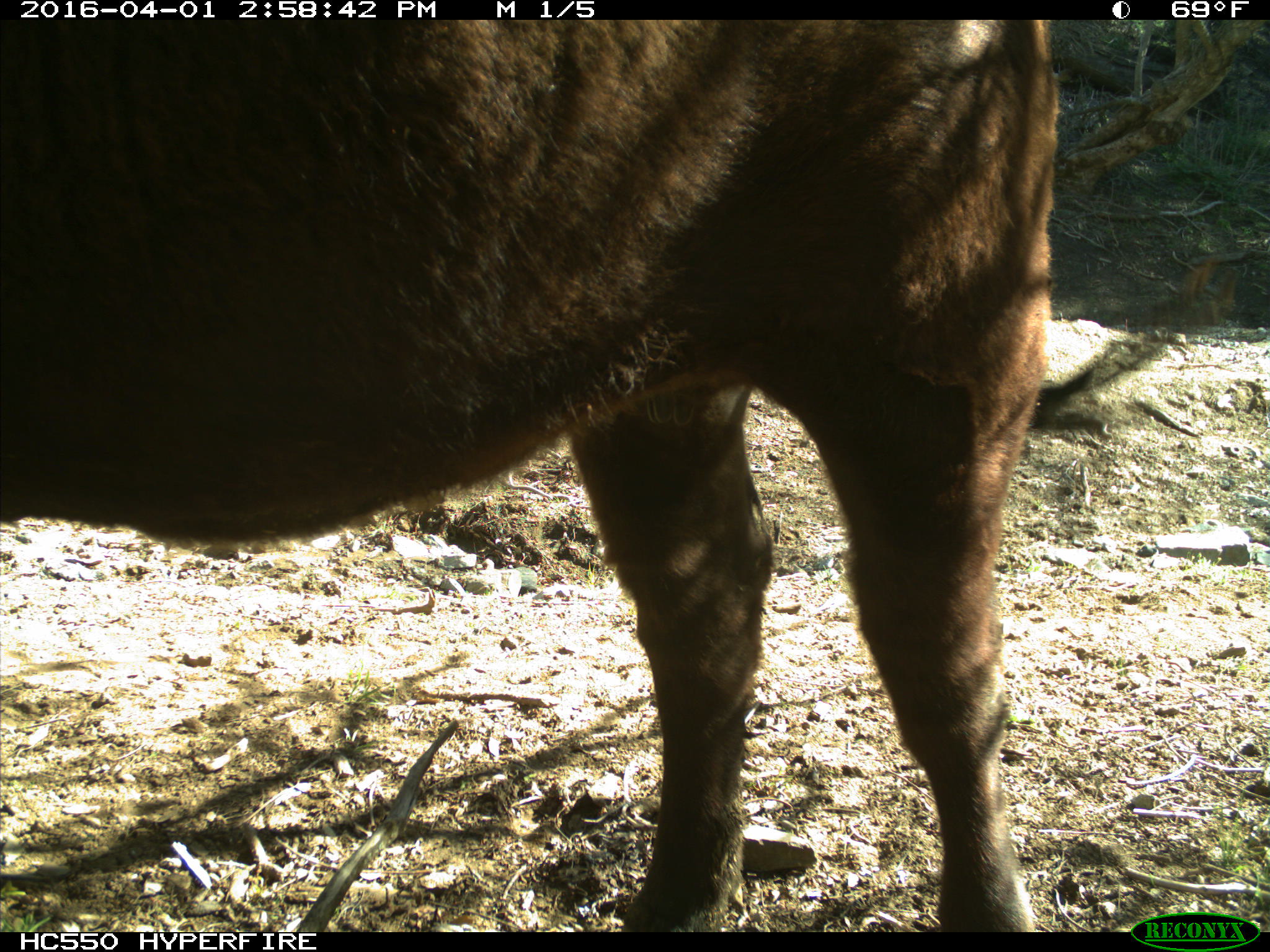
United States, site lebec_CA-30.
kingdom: Animalia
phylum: Chordata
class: Mammalia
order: Artiodactyla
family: Bovidae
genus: Bos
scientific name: Bos taurus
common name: domestic cow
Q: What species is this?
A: Bos taurus (domestic cow).